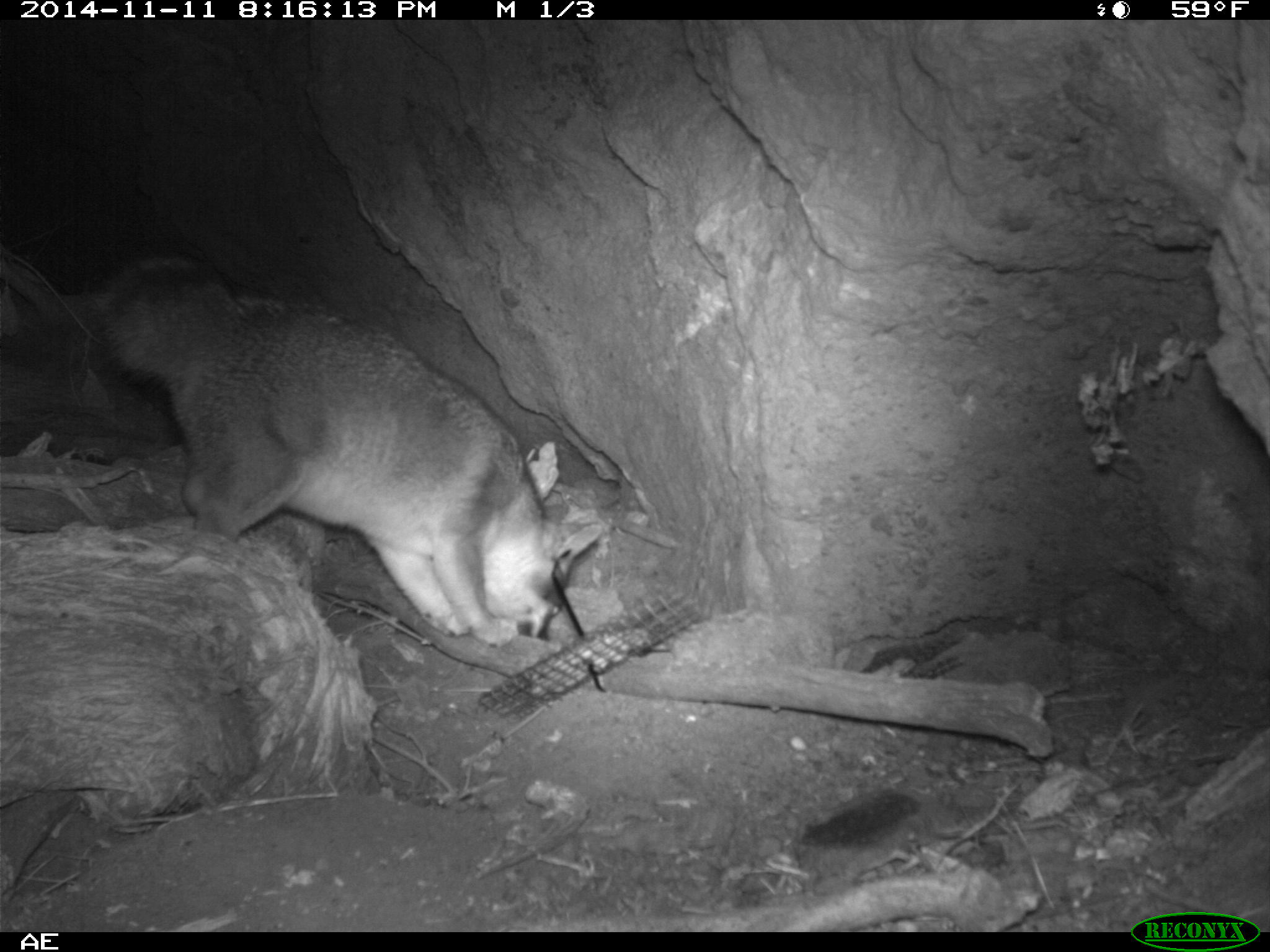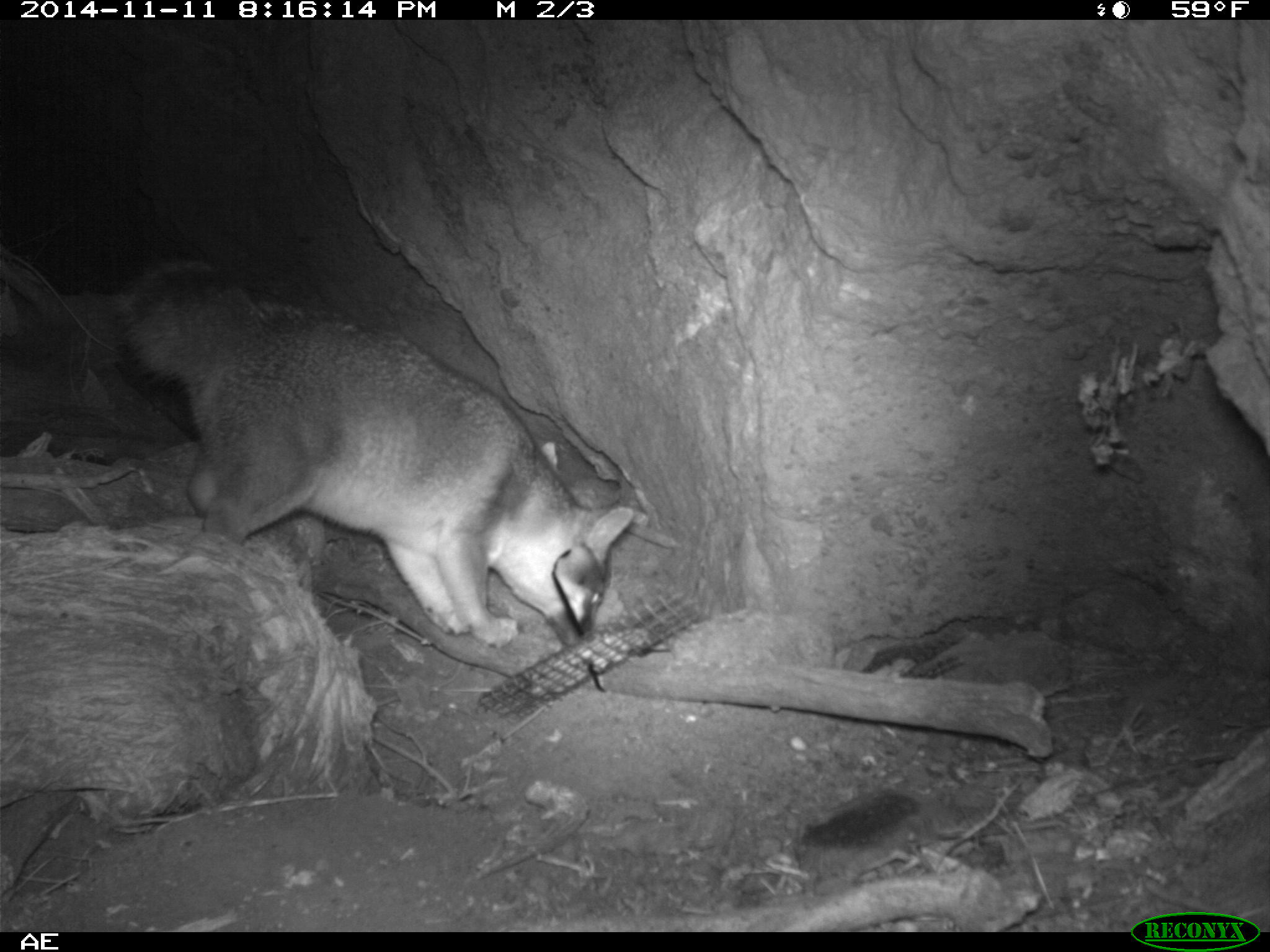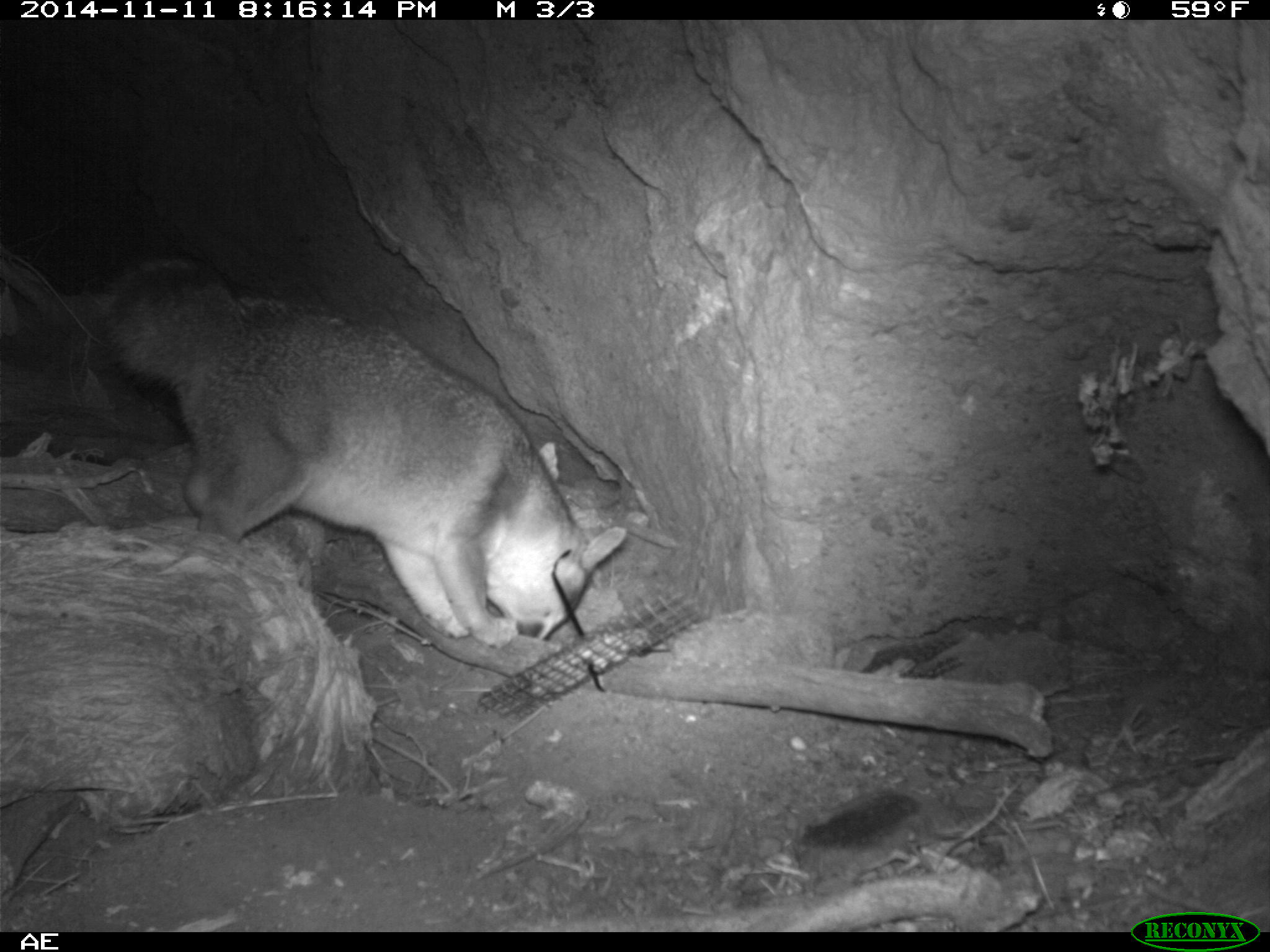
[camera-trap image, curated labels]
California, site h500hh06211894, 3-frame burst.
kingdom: Animalia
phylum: Chordata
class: Mammalia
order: Carnivora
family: Canidae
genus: Urocyon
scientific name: Urocyon littoralis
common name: island fox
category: fox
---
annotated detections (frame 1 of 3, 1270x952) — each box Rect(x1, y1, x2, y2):
fox: Rect(102, 254, 600, 648)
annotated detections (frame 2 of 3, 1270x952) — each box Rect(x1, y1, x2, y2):
fox: Rect(113, 253, 639, 646)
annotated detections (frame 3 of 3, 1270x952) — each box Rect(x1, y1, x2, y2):
fox: Rect(101, 256, 625, 649)